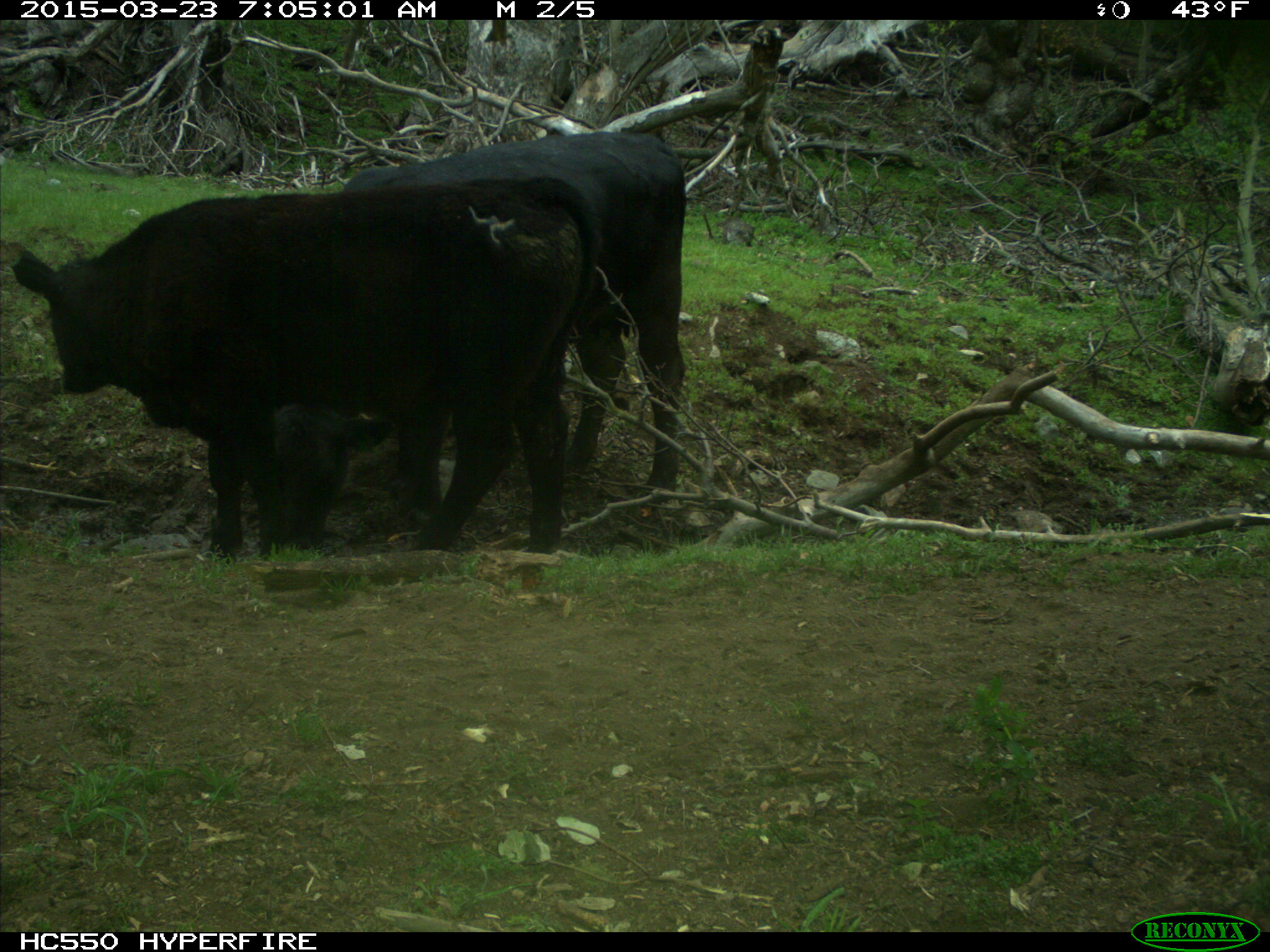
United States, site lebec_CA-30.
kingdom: Animalia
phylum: Chordata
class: Mammalia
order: Artiodactyla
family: Bovidae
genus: Bos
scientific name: Bos taurus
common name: domestic cow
Bos taurus (domestic cow).